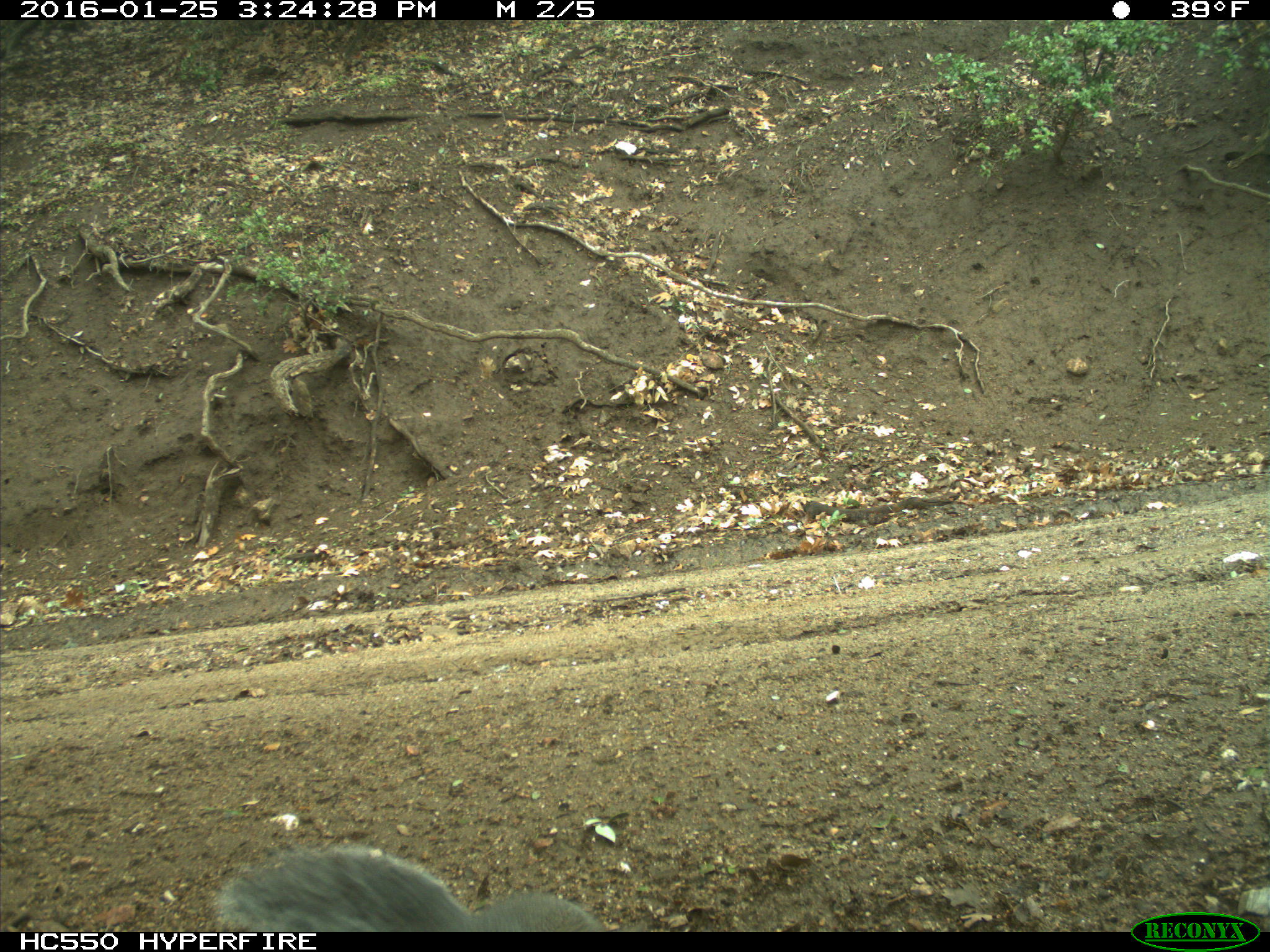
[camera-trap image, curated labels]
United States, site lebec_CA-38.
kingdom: Animalia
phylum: Chordata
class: Mammalia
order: Rodentia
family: Sciuridae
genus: Sciurus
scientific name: Sciurus carolinensis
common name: eastern gray squirrel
Sciurus carolinensis (eastern gray squirrel).